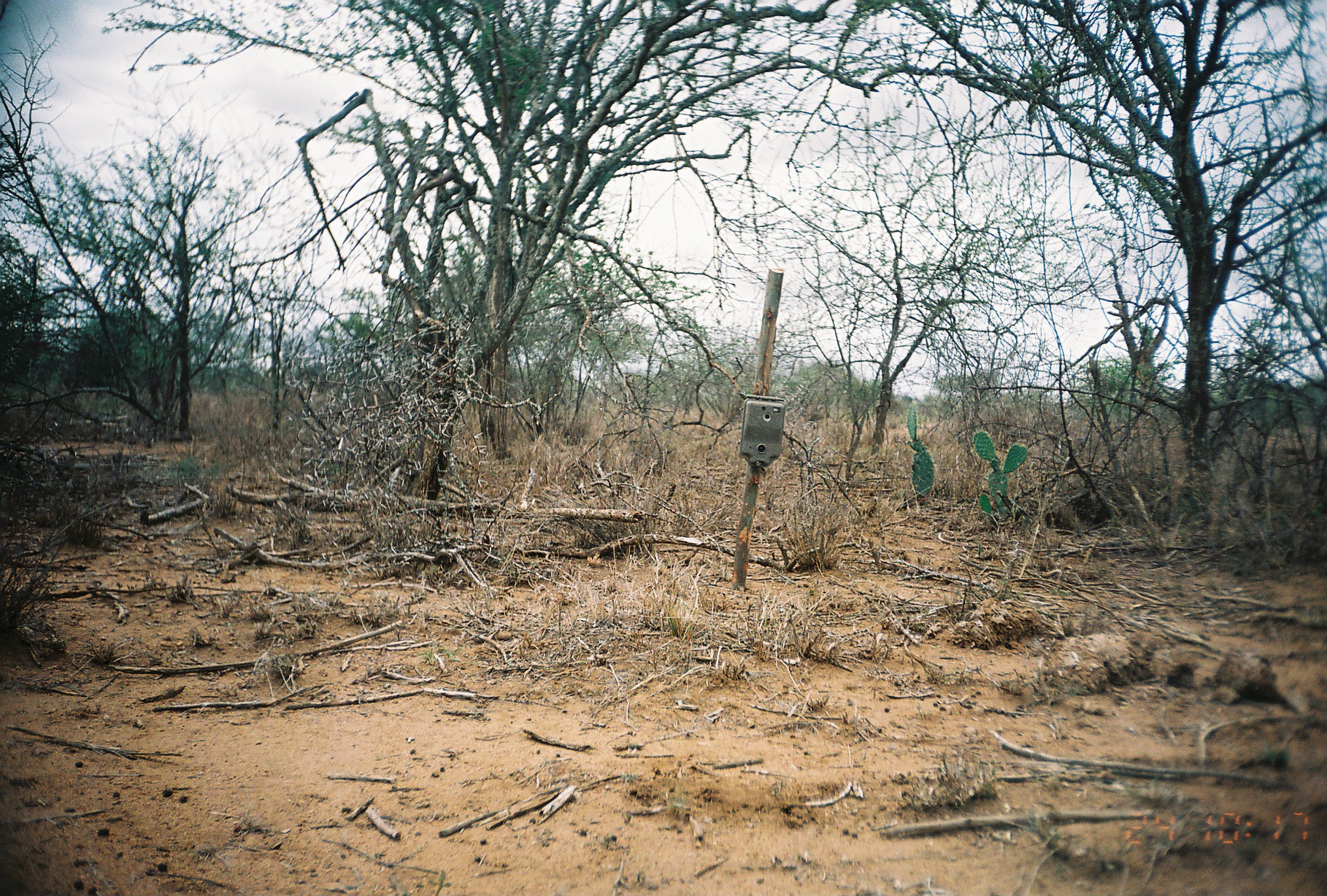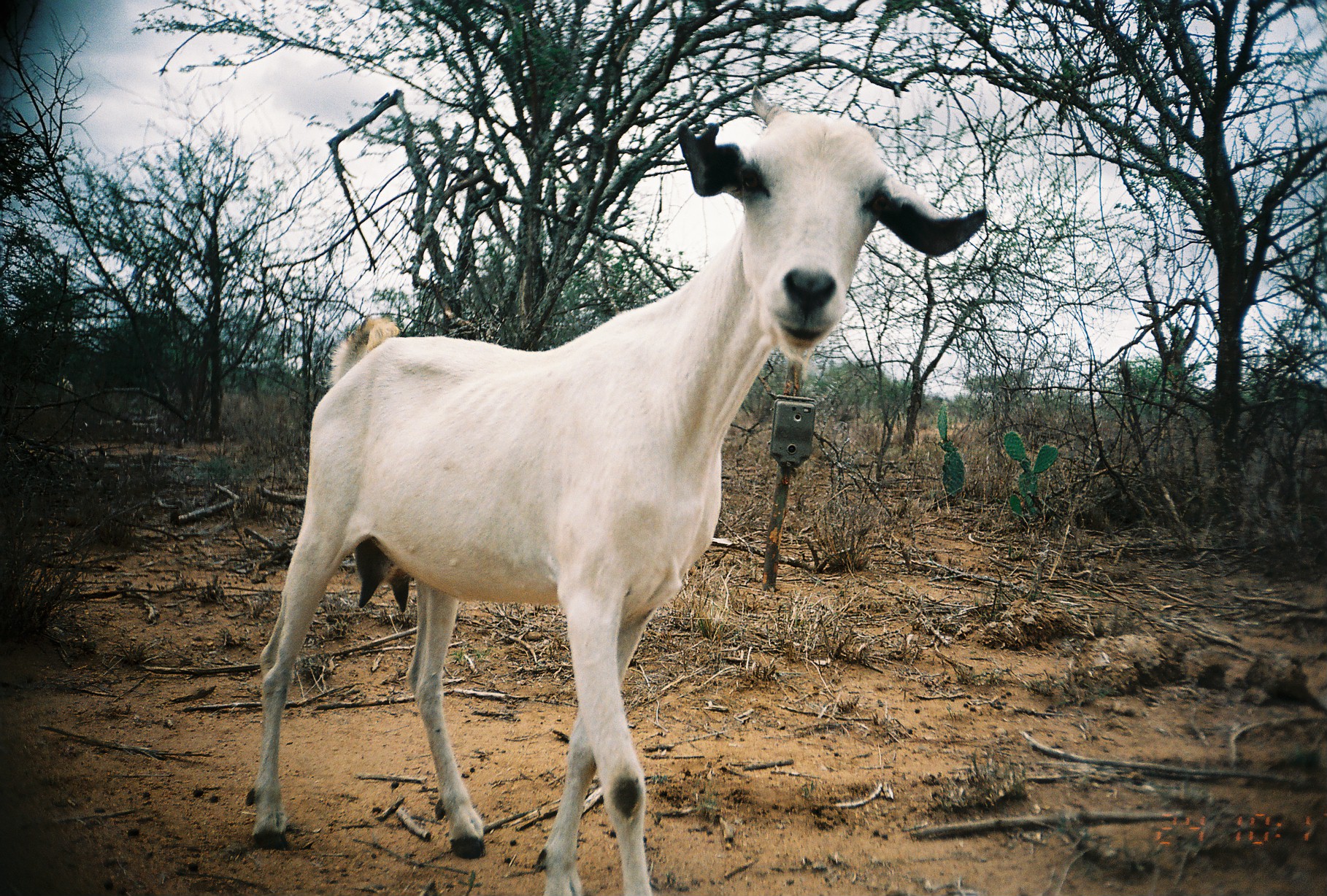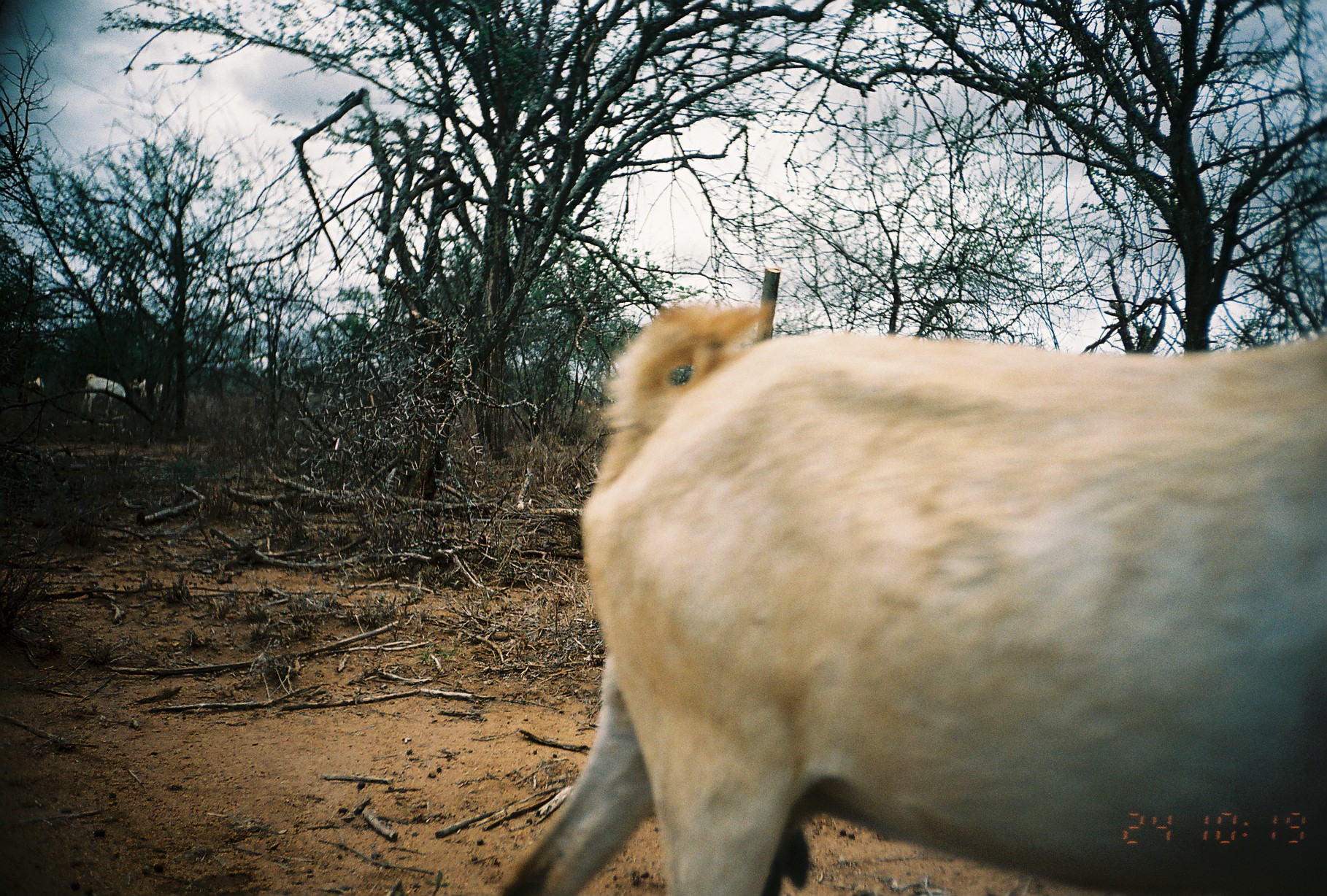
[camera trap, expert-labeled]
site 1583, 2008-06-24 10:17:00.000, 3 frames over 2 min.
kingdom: Animalia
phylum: Chordata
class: Mammalia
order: Artiodactyla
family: Bovidae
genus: Capra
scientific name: Capra aegagrus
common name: wild goat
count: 1